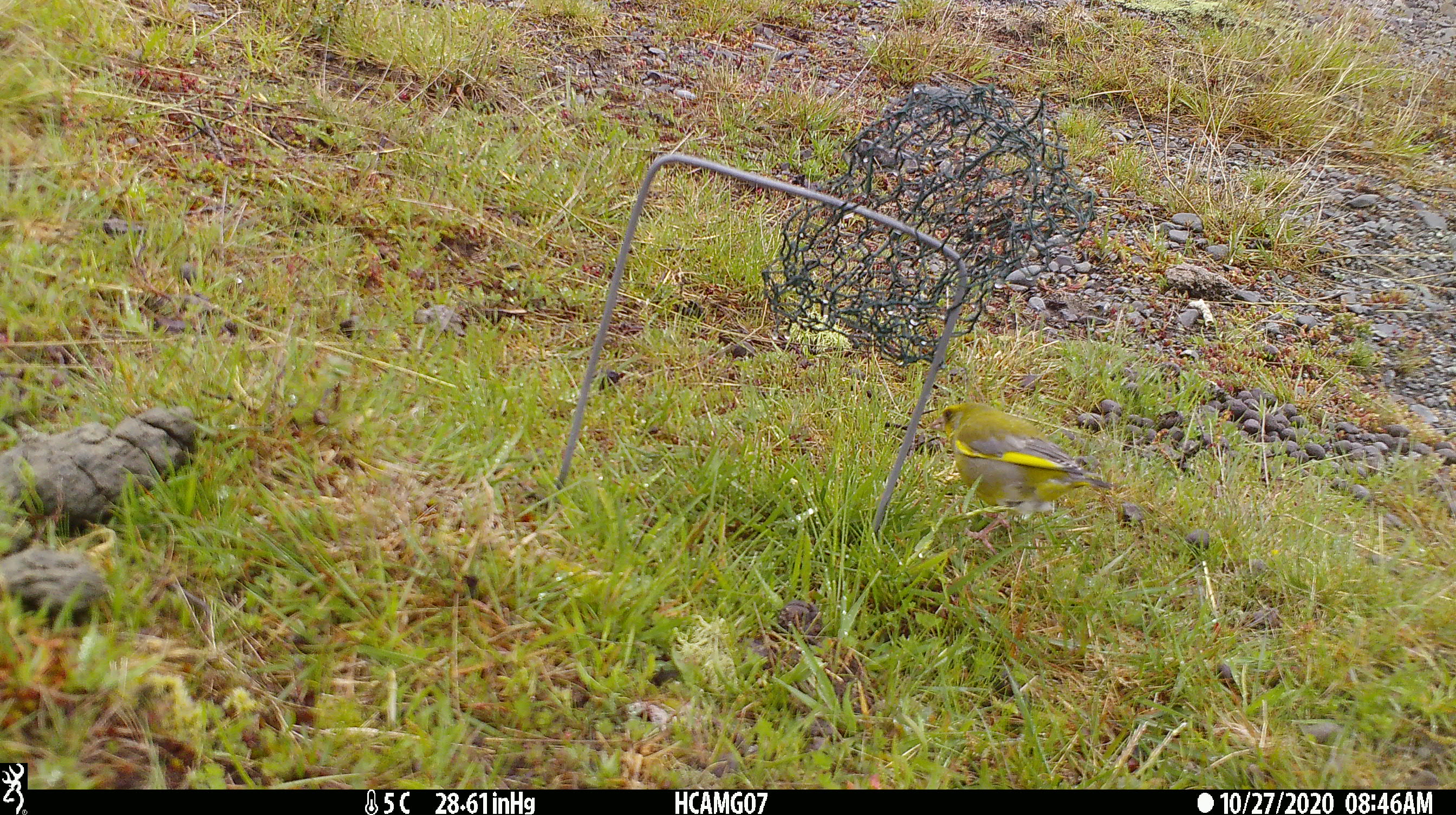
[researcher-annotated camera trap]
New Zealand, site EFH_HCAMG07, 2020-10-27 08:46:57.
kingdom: Animalia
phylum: Chordata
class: Aves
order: Passeriformes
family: Fringillidae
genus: Chloris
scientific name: Chloris chloris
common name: greenfinch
Greenfinch (Chloris chloris).